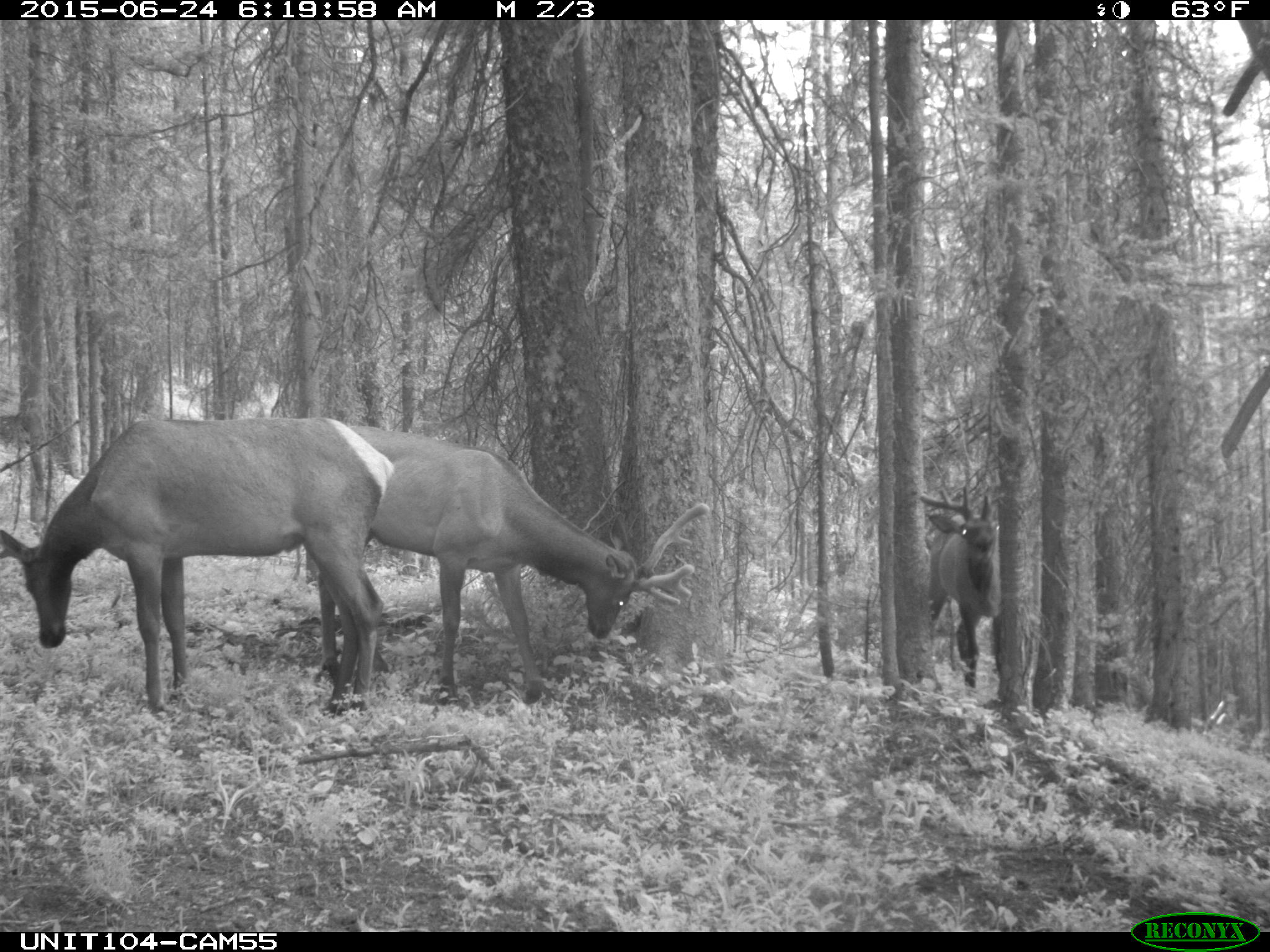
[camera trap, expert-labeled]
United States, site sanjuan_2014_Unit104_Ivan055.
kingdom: Animalia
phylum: Chordata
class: Mammalia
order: Artiodactyla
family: Cervidae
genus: Cervus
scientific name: Cervus elaphus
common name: red deer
Cervus elaphus (red deer).